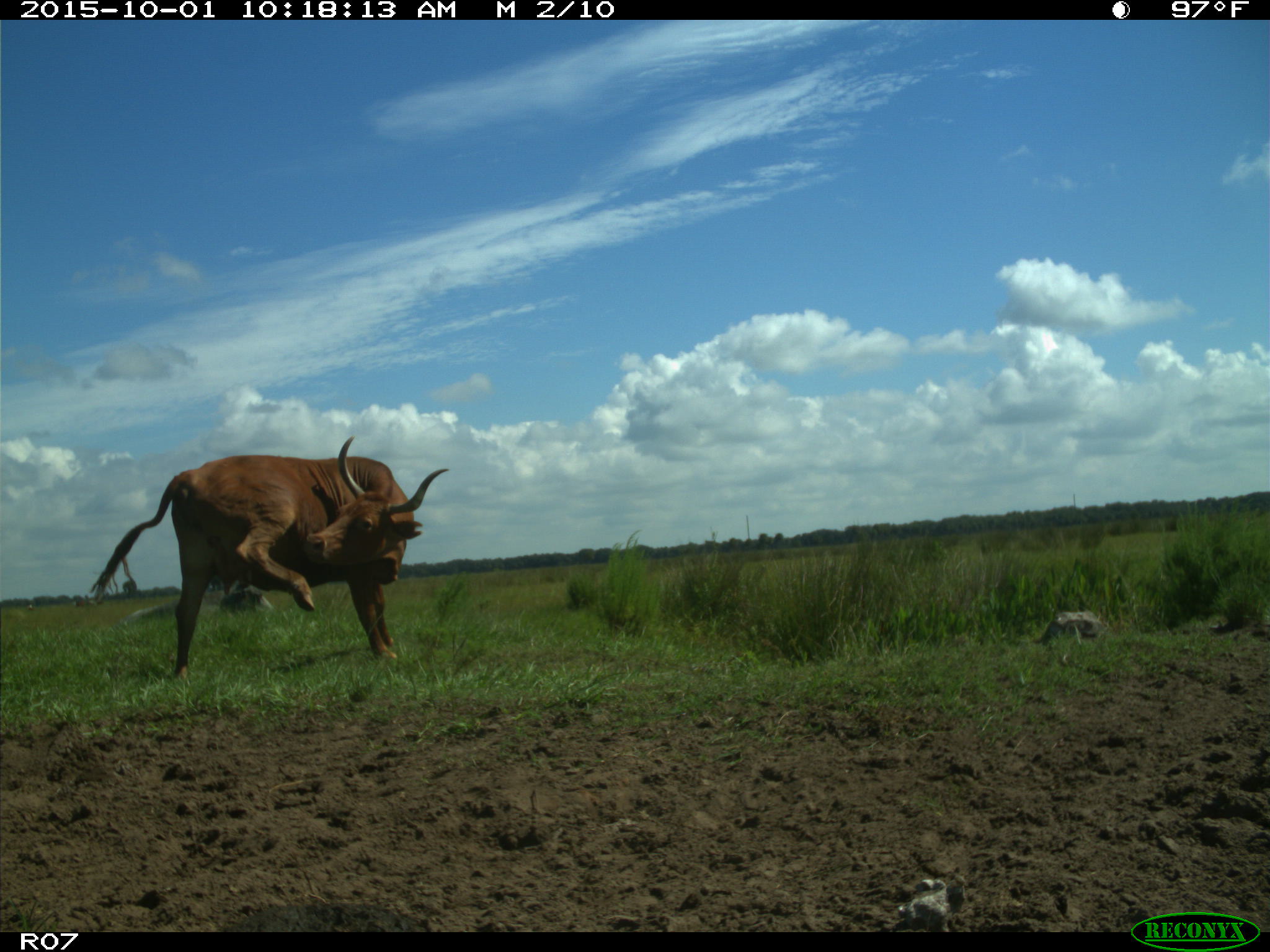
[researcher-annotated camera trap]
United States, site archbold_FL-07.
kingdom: Animalia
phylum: Chordata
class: Mammalia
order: Artiodactyla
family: Bovidae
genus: Bos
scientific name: Bos taurus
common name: domestic cow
Bos taurus (domestic cow).